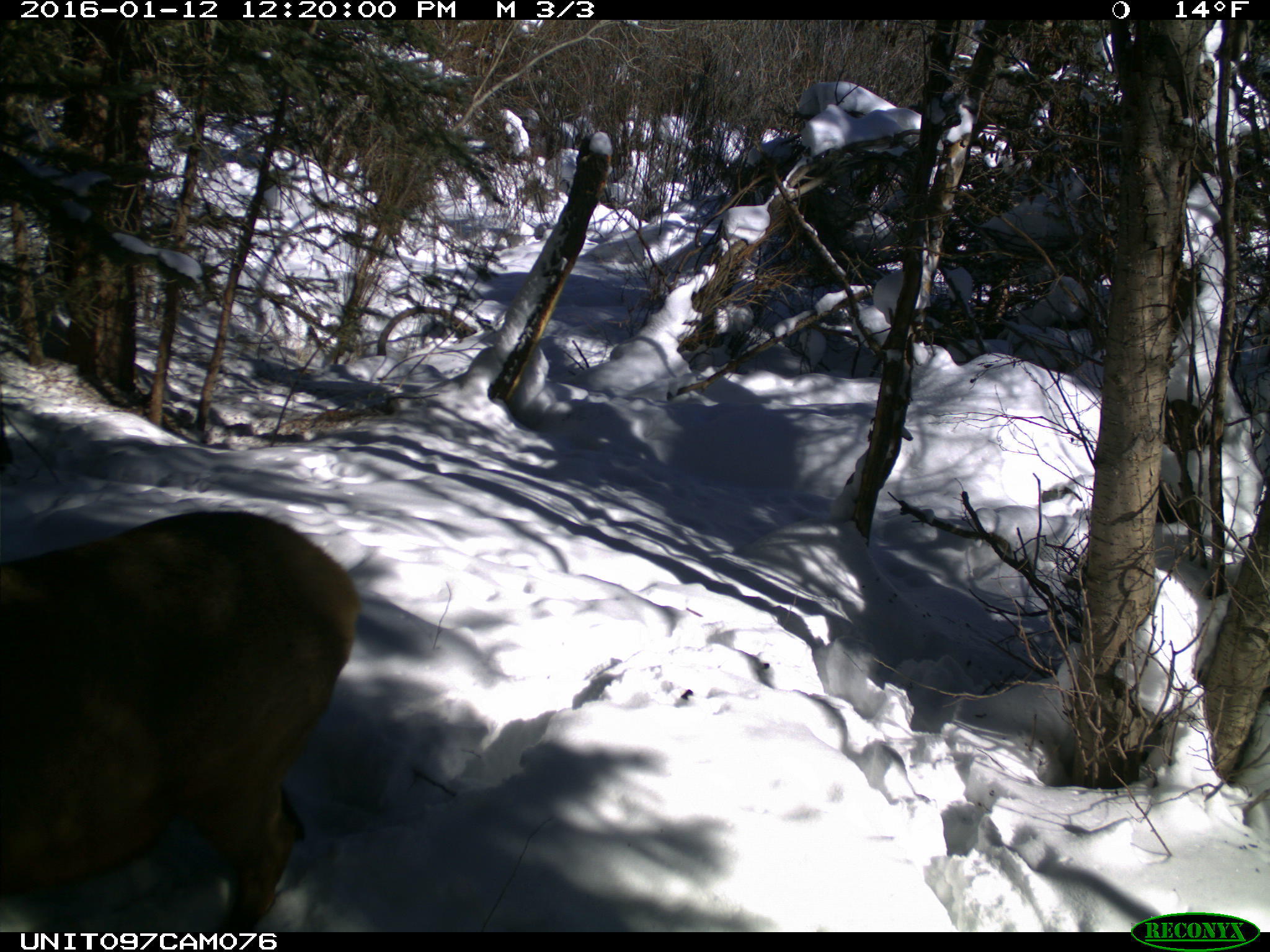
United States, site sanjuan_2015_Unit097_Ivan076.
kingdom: Animalia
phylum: Chordata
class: Mammalia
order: Artiodactyla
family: Cervidae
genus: Cervus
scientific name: Cervus elaphus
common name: red deer